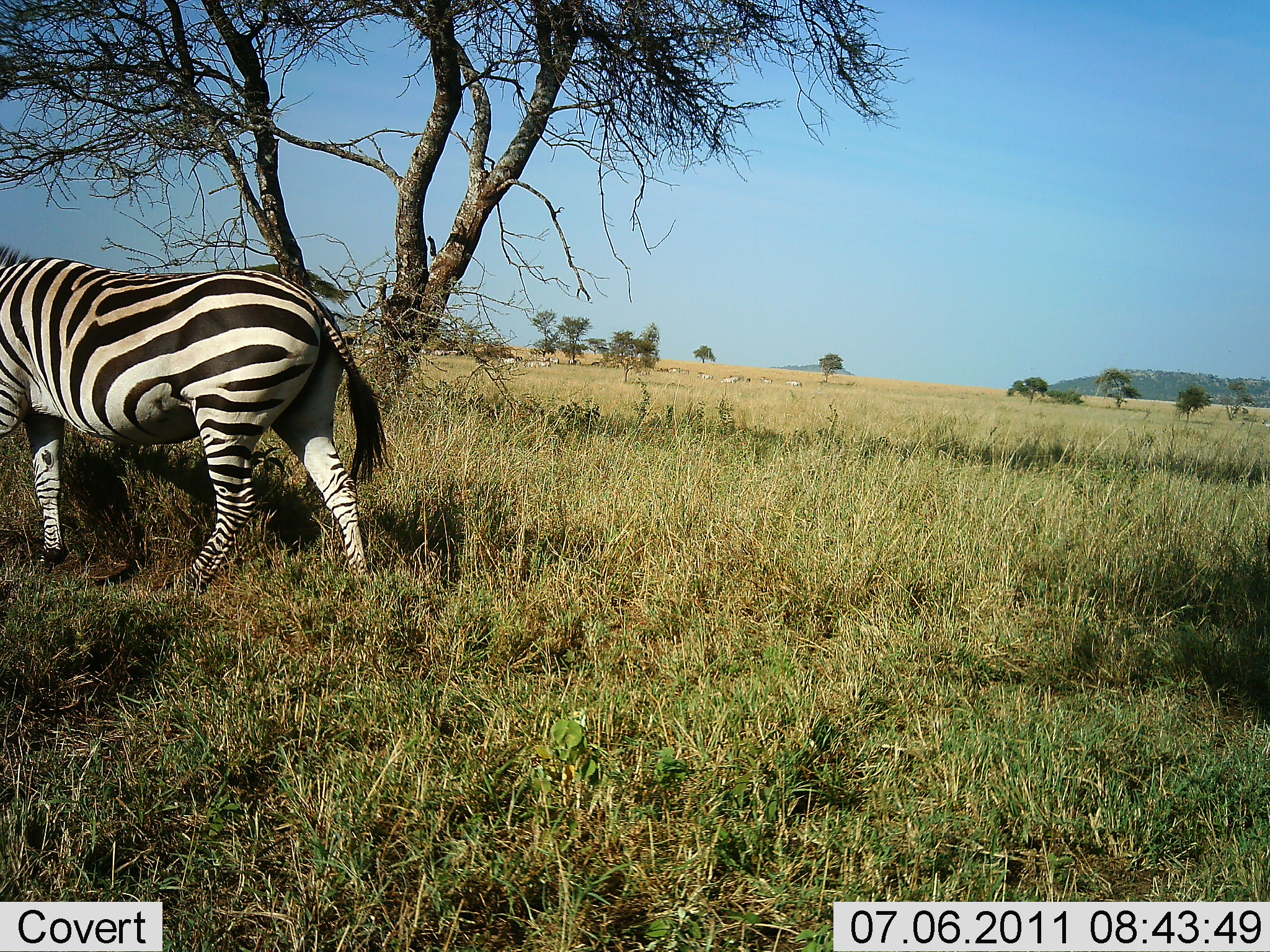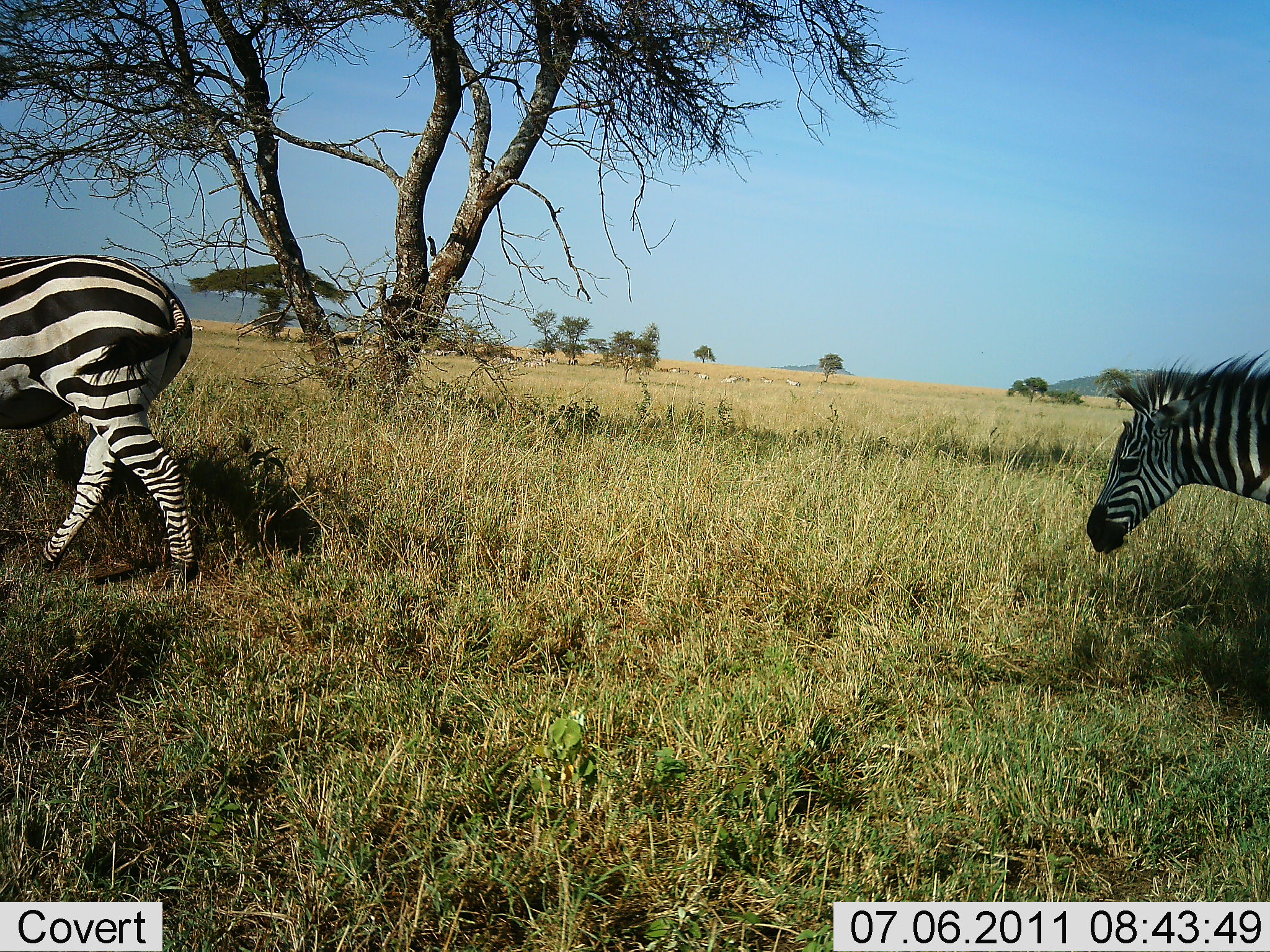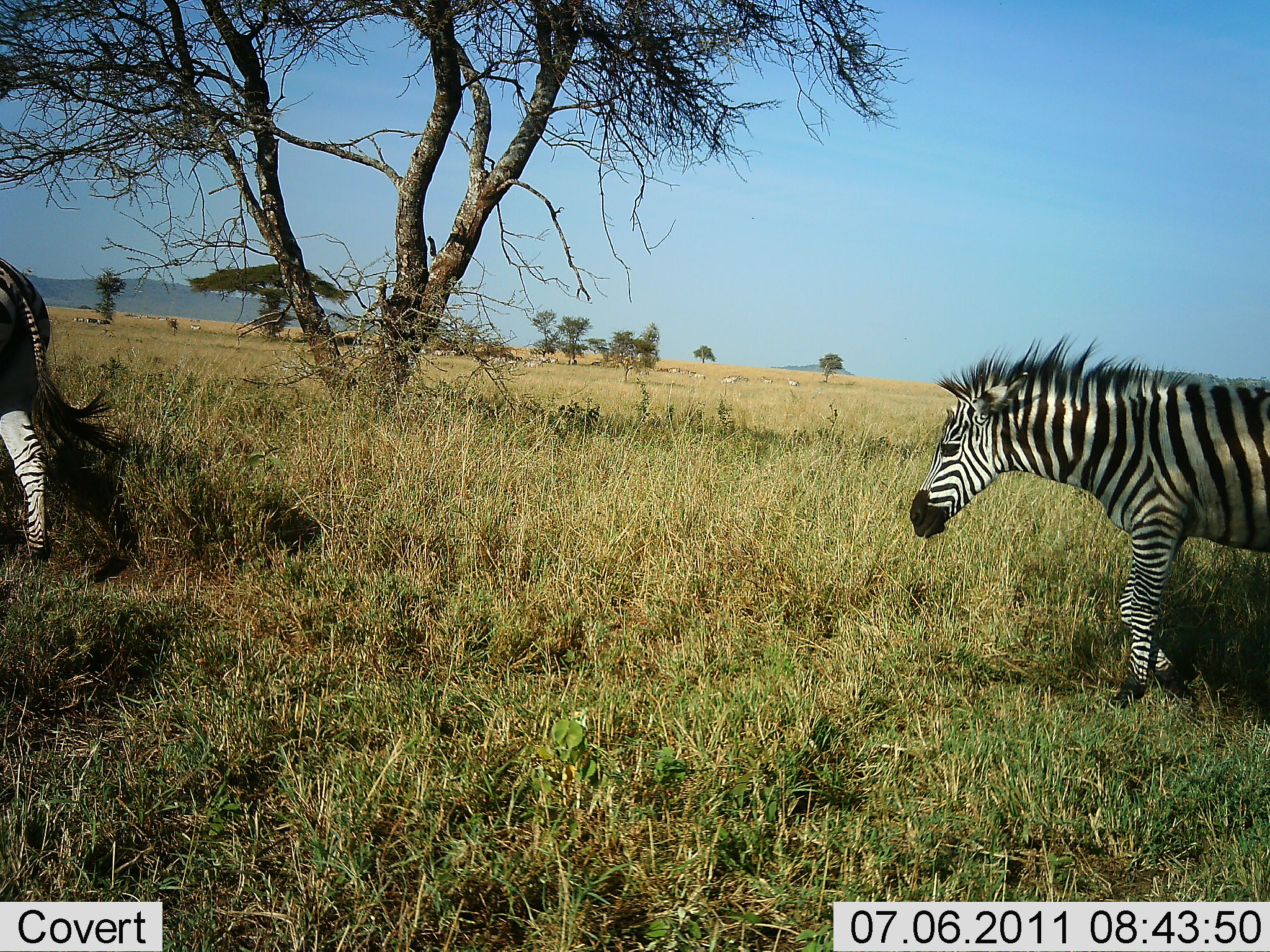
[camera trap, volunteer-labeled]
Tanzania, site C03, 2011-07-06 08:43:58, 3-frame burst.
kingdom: Animalia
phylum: Chordata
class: Mammalia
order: Perissodactyla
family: Equidae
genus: Equus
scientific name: Equus quagga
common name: plains zebra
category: zebra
Zebra (plains zebra) (Equus quagga), count 2. Behavior (volunteer vote fractions): standing 9%, resting 0%, moving 100%, interacting 0%. Young present (vote fraction): 0%. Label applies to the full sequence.